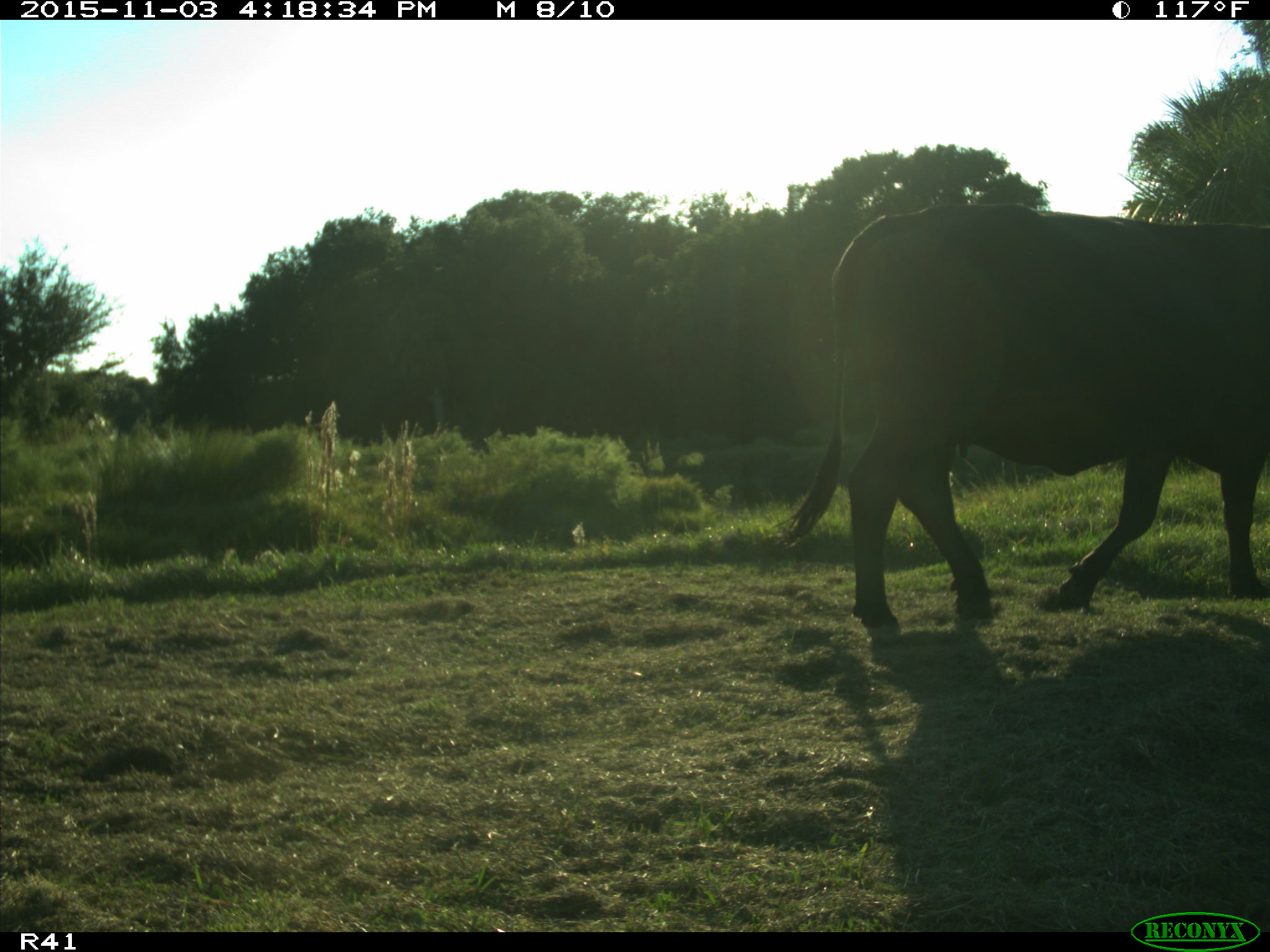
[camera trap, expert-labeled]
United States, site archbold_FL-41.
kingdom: Animalia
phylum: Chordata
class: Mammalia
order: Artiodactyla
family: Bovidae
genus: Bos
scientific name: Bos taurus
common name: domestic cow